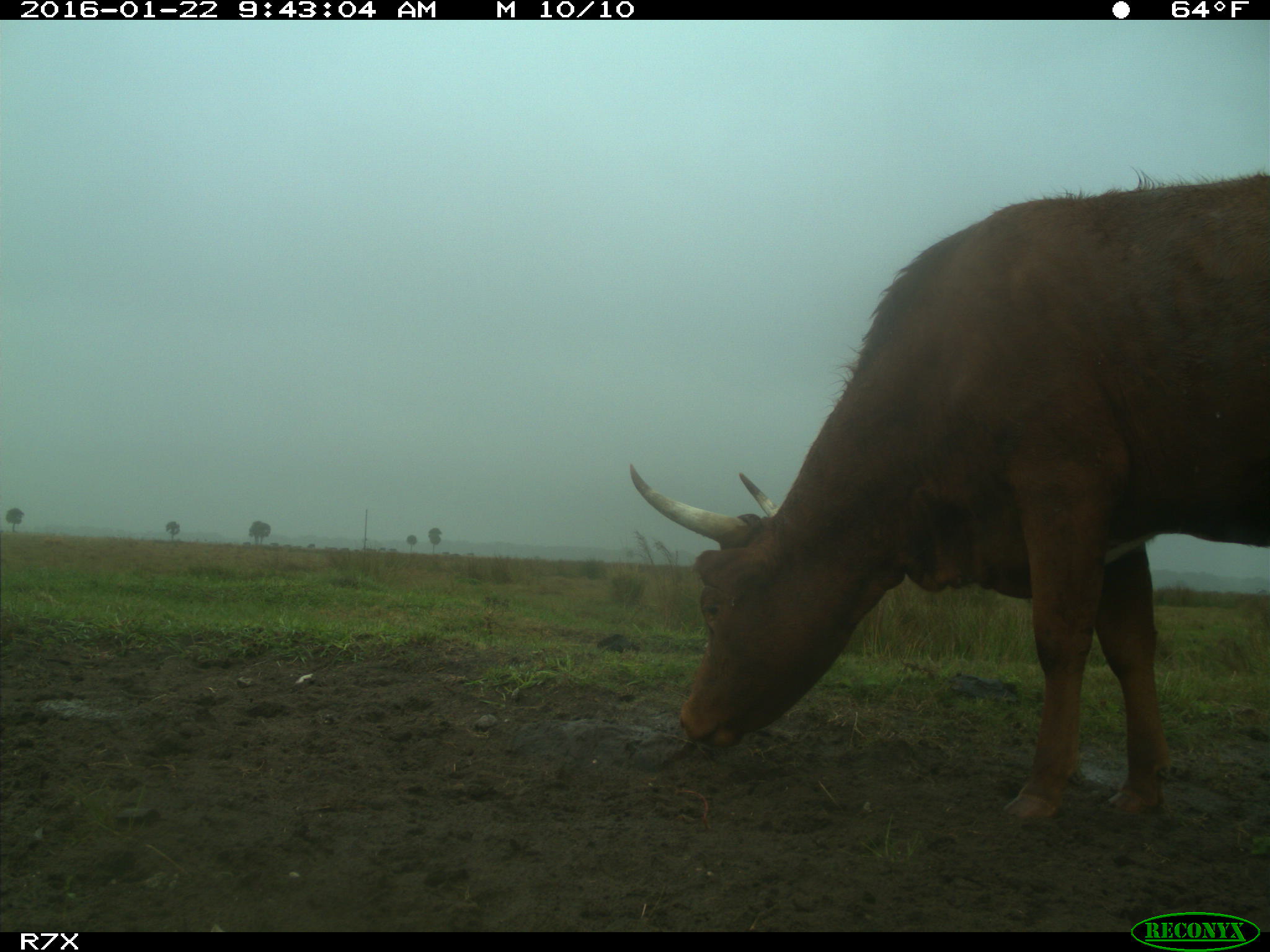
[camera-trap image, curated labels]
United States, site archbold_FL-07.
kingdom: Animalia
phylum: Chordata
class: Mammalia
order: Artiodactyla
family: Bovidae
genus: Bos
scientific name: Bos taurus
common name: domestic cow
Bos taurus (domestic cow).